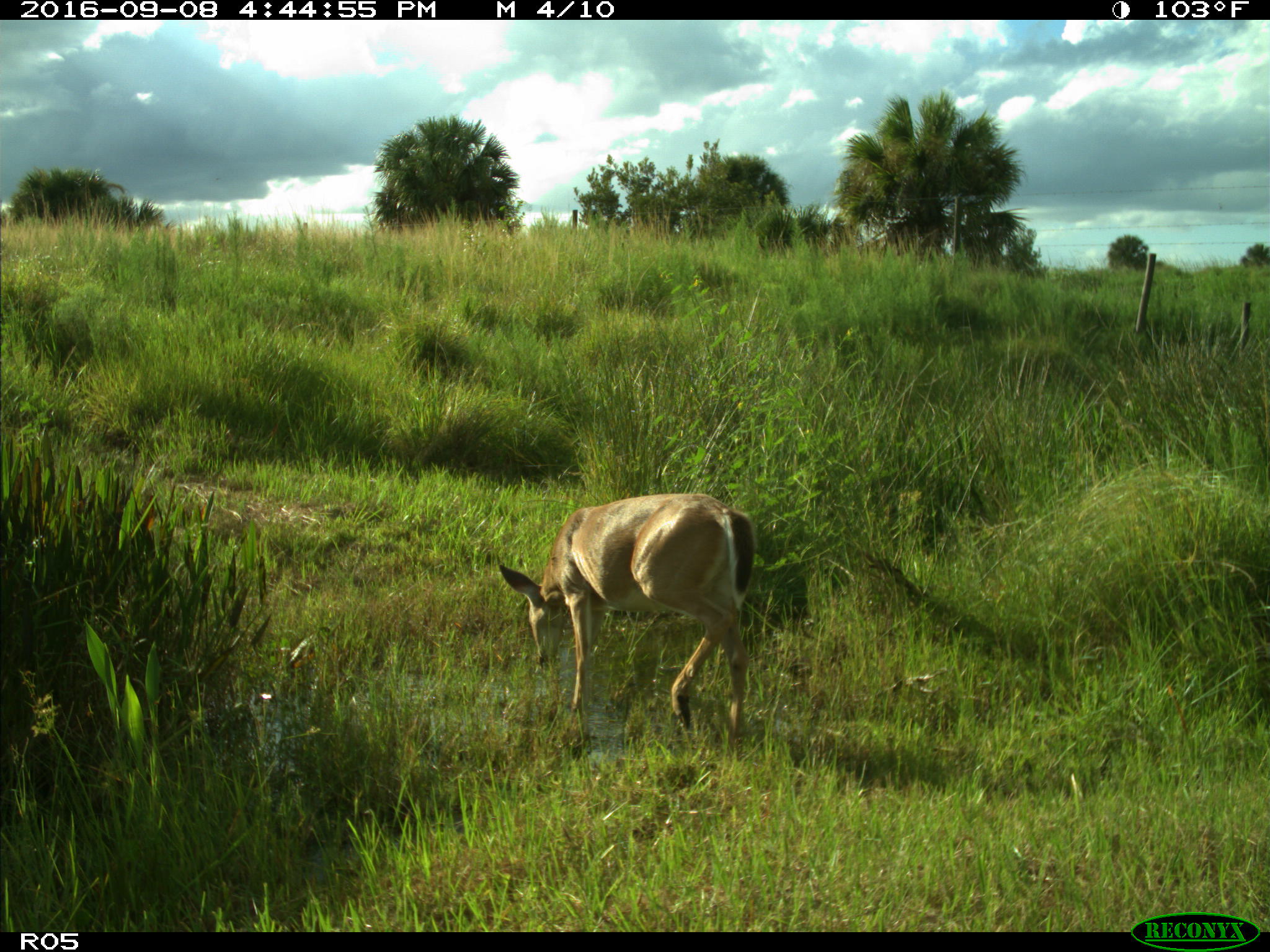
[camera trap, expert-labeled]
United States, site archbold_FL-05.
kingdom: Animalia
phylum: Chordata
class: Mammalia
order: Artiodactyla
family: Cervidae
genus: Odocoileus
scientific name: Odocoileus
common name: deer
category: unidentified deer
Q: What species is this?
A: Unidentified deer (deer) (Odocoileus).